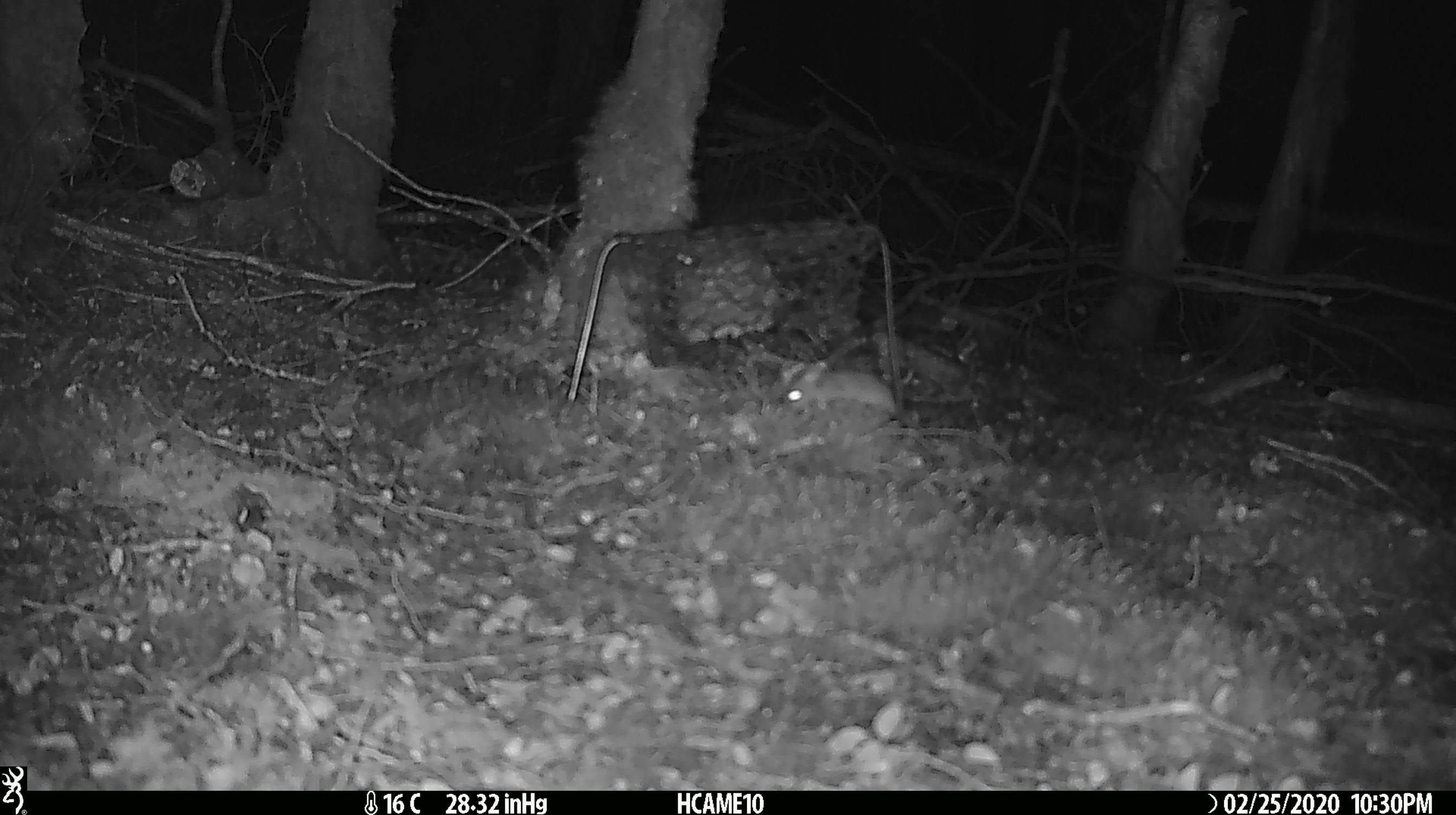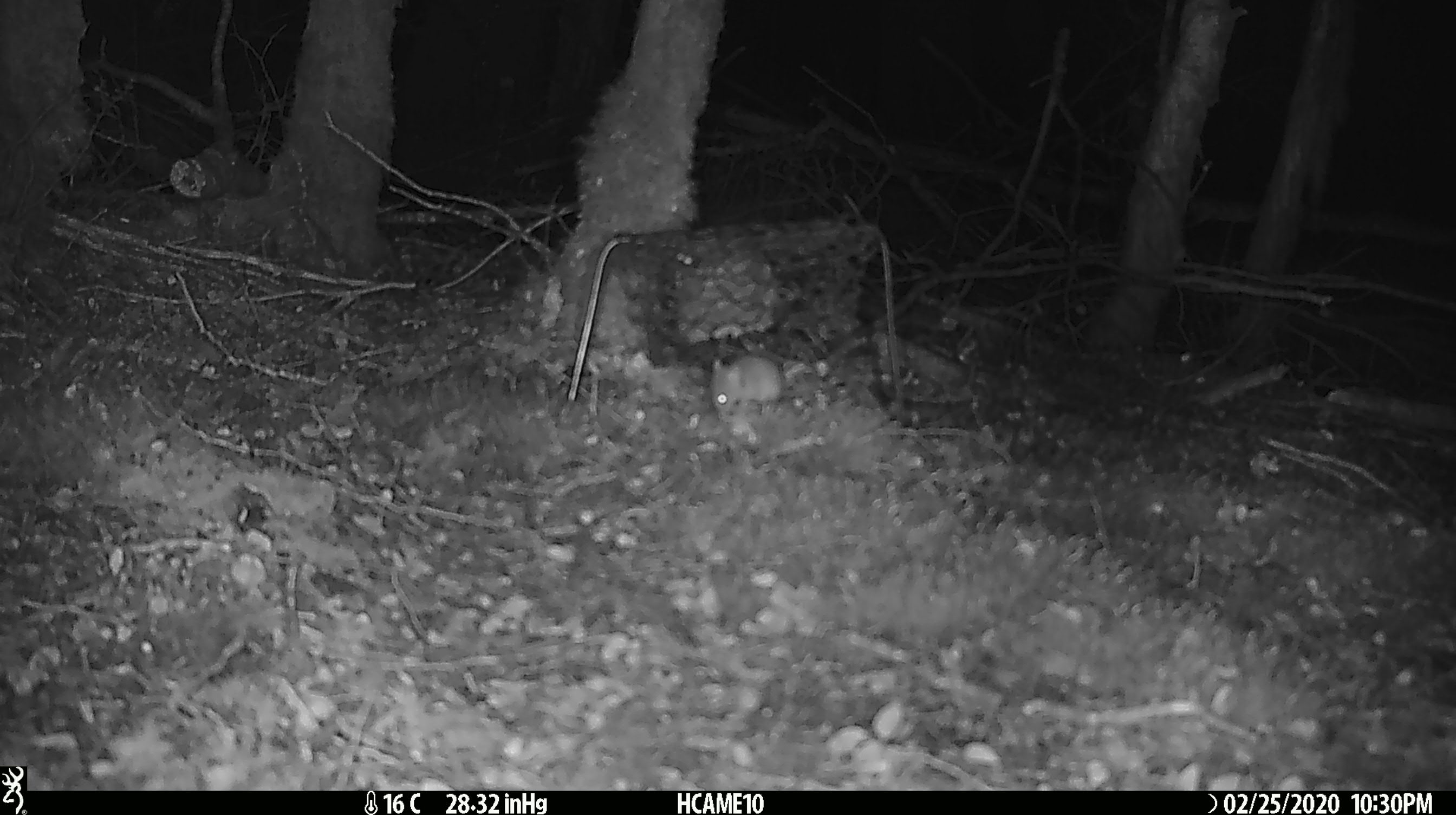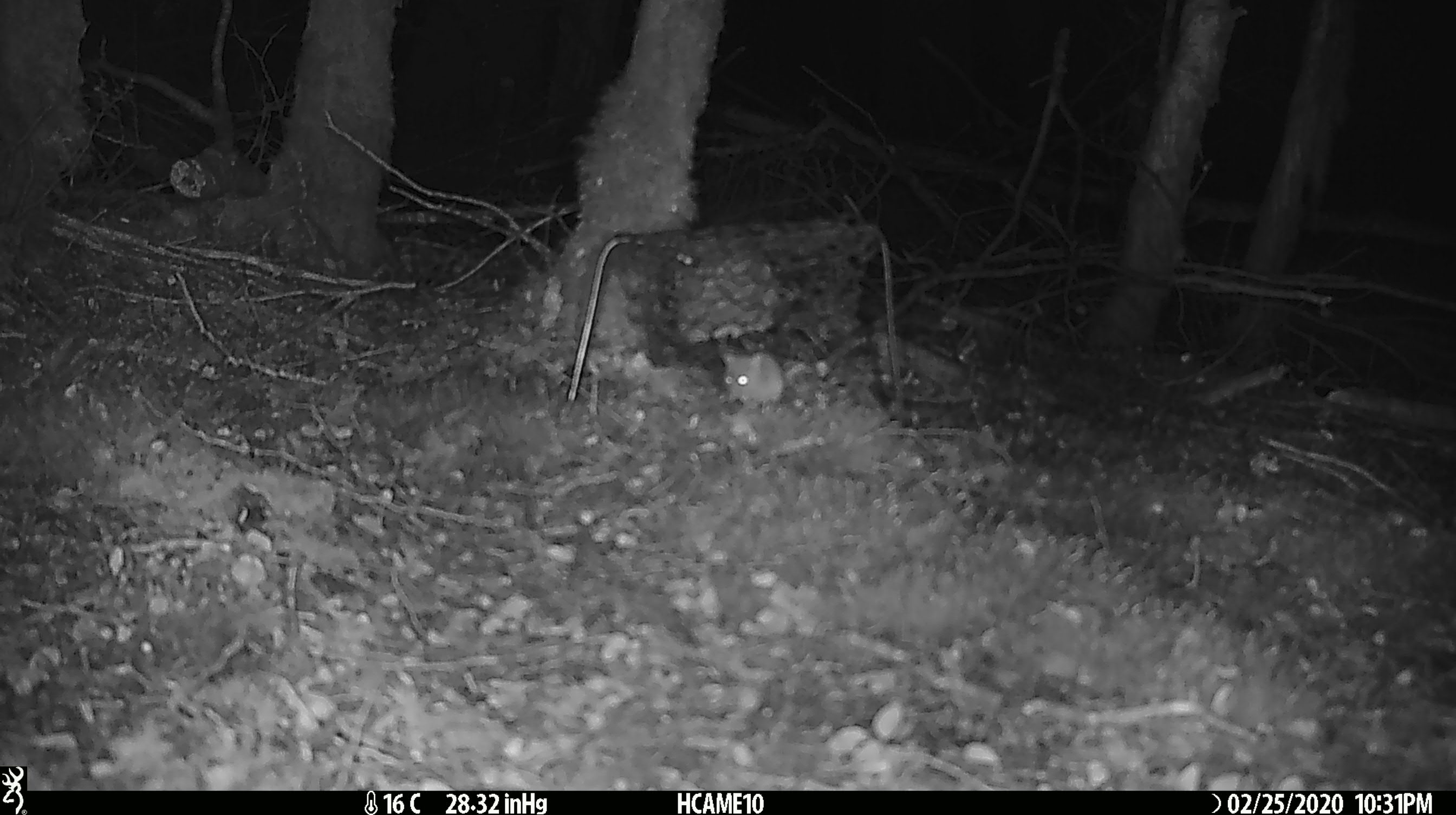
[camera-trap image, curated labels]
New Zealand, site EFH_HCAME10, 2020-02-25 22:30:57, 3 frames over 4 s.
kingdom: Animalia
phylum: Chordata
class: Mammalia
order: Rodentia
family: Muridae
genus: Mus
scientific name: Mus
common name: mouse